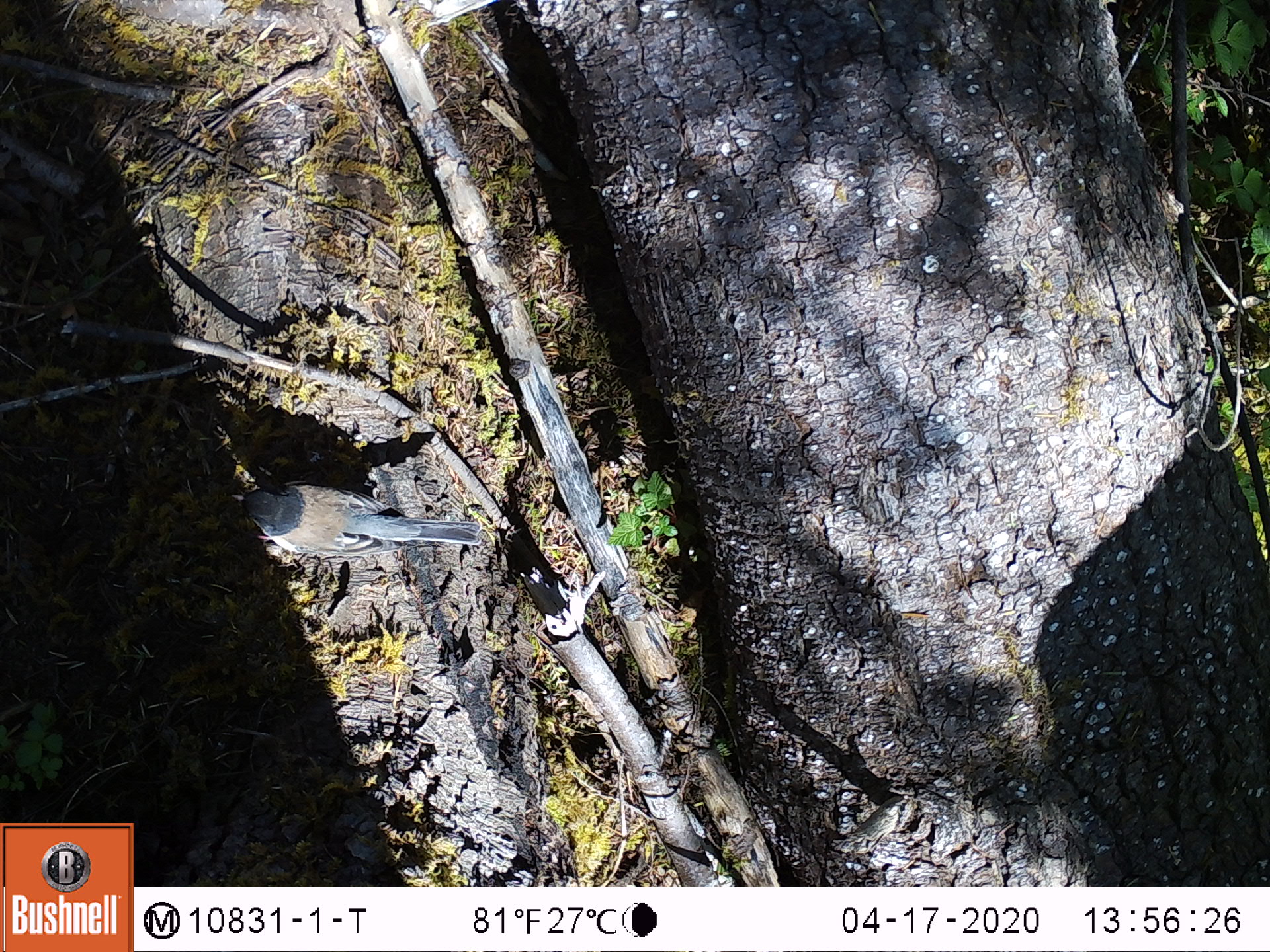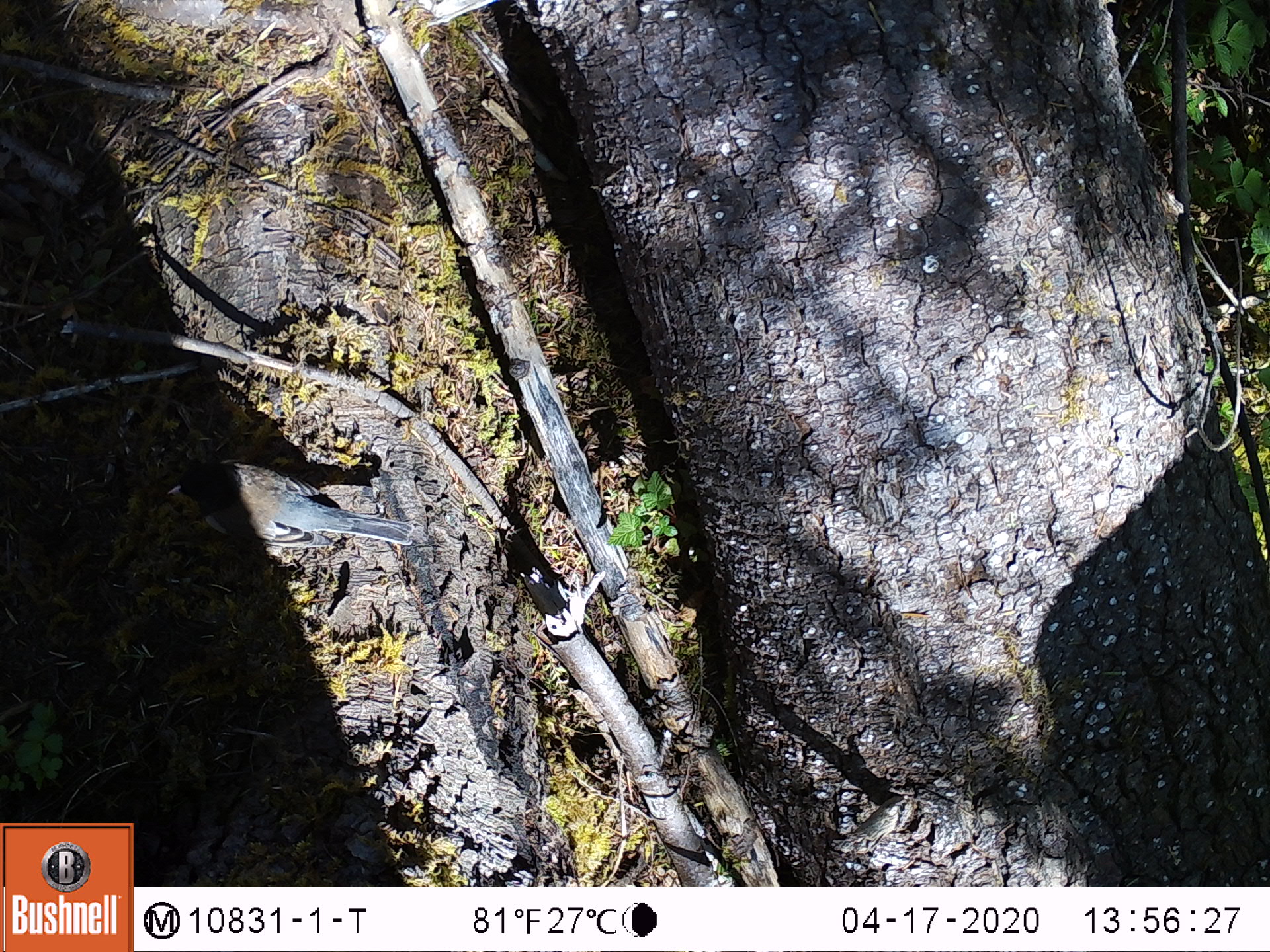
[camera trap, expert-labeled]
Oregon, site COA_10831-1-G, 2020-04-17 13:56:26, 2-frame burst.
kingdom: Animalia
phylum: Chordata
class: Aves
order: Passeriformes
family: Passerellidae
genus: Junco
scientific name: Junco hyemalis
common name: dark-eyed junco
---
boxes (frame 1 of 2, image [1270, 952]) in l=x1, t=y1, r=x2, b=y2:
dark-eyed junco: l=218, t=473, r=483, b=571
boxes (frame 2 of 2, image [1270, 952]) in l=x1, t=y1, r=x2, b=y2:
dark-eyed junco: l=161, t=451, r=417, b=566